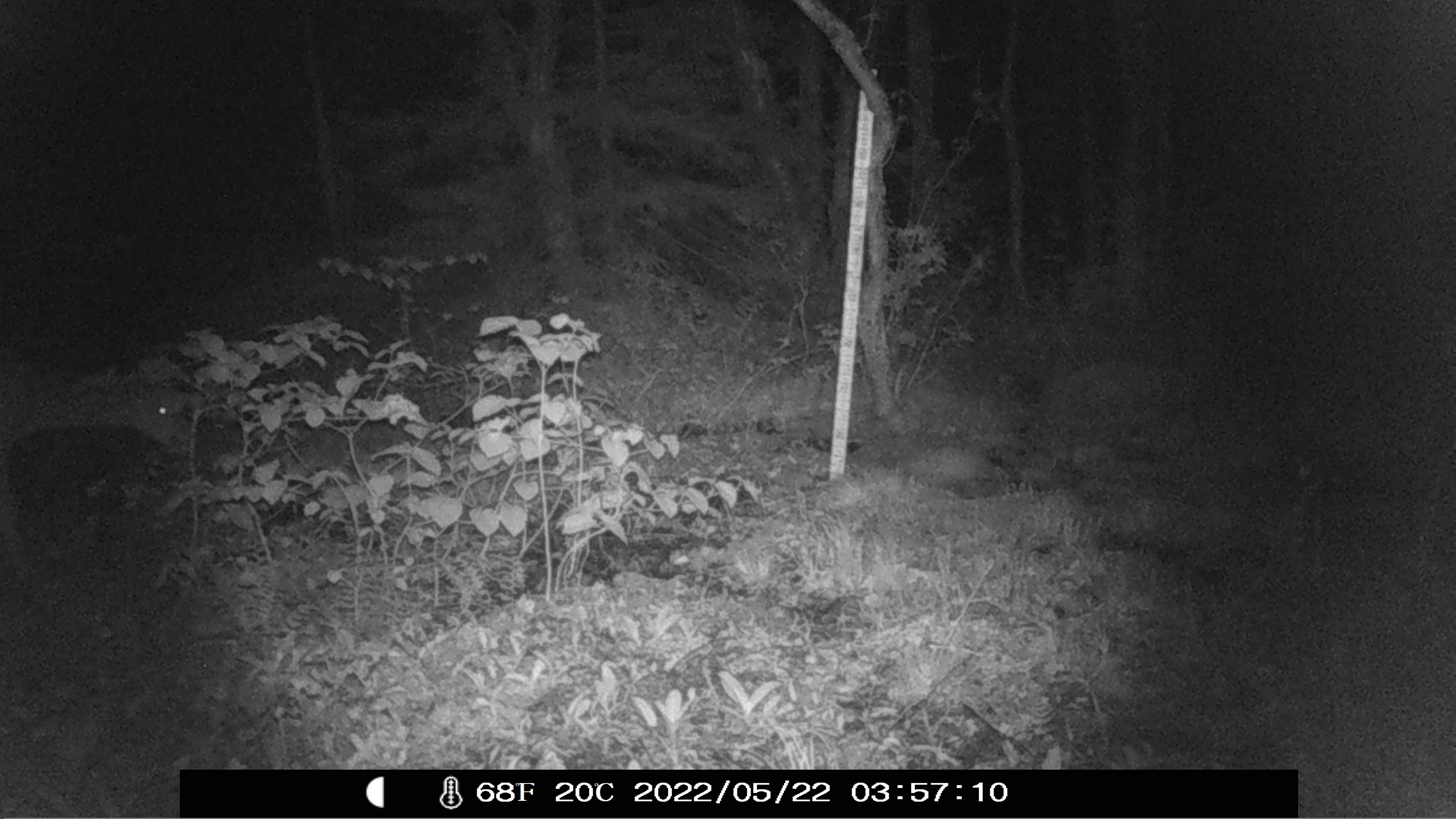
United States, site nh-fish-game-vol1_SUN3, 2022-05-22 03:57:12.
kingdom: Animalia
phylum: Chordata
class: Mammalia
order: Artiodactyla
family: Cervidae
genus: Odocoileus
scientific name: Odocoileus virginianus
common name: white-tailed deer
White-tailed deer (Odocoileus virginianus).